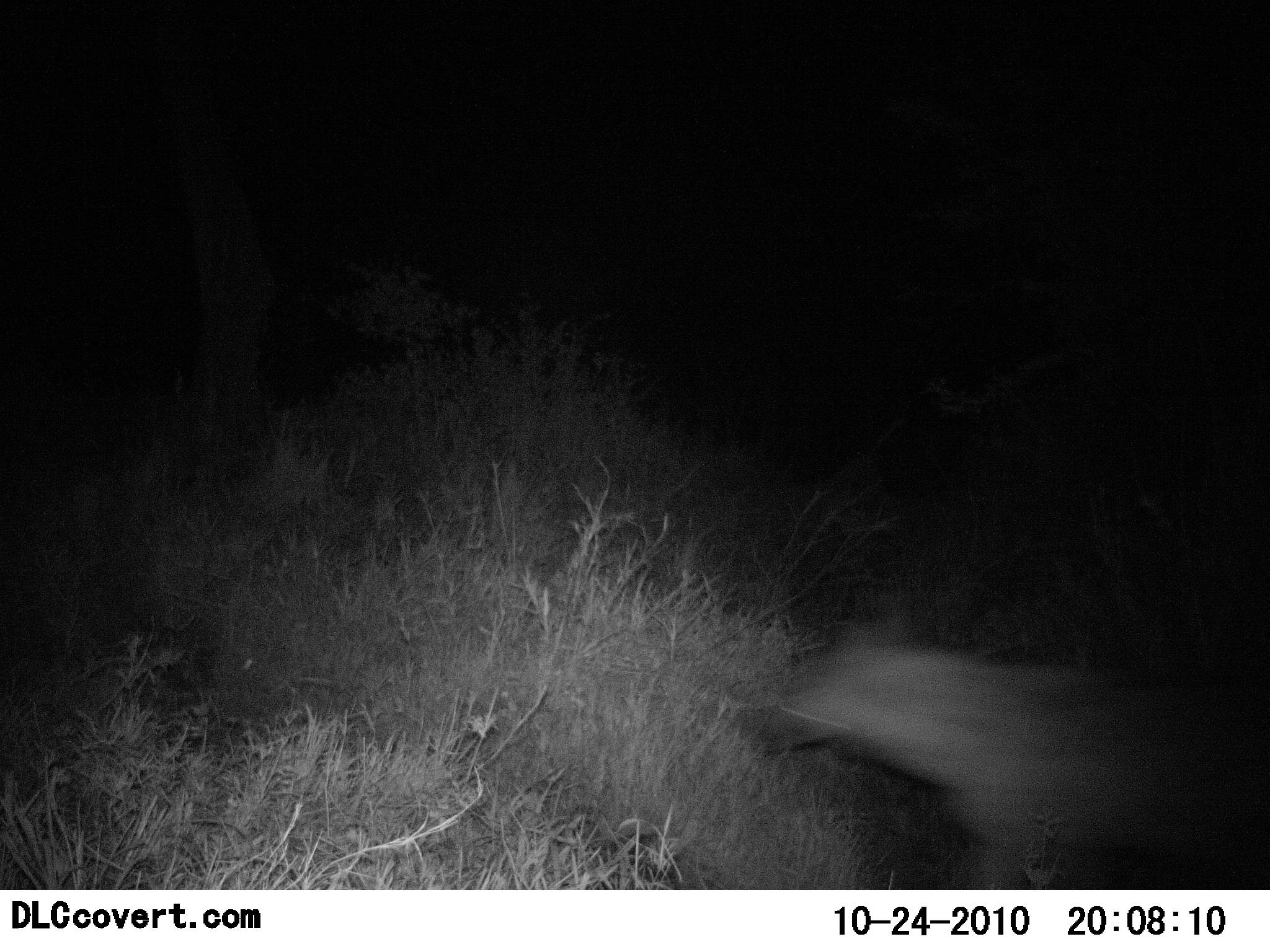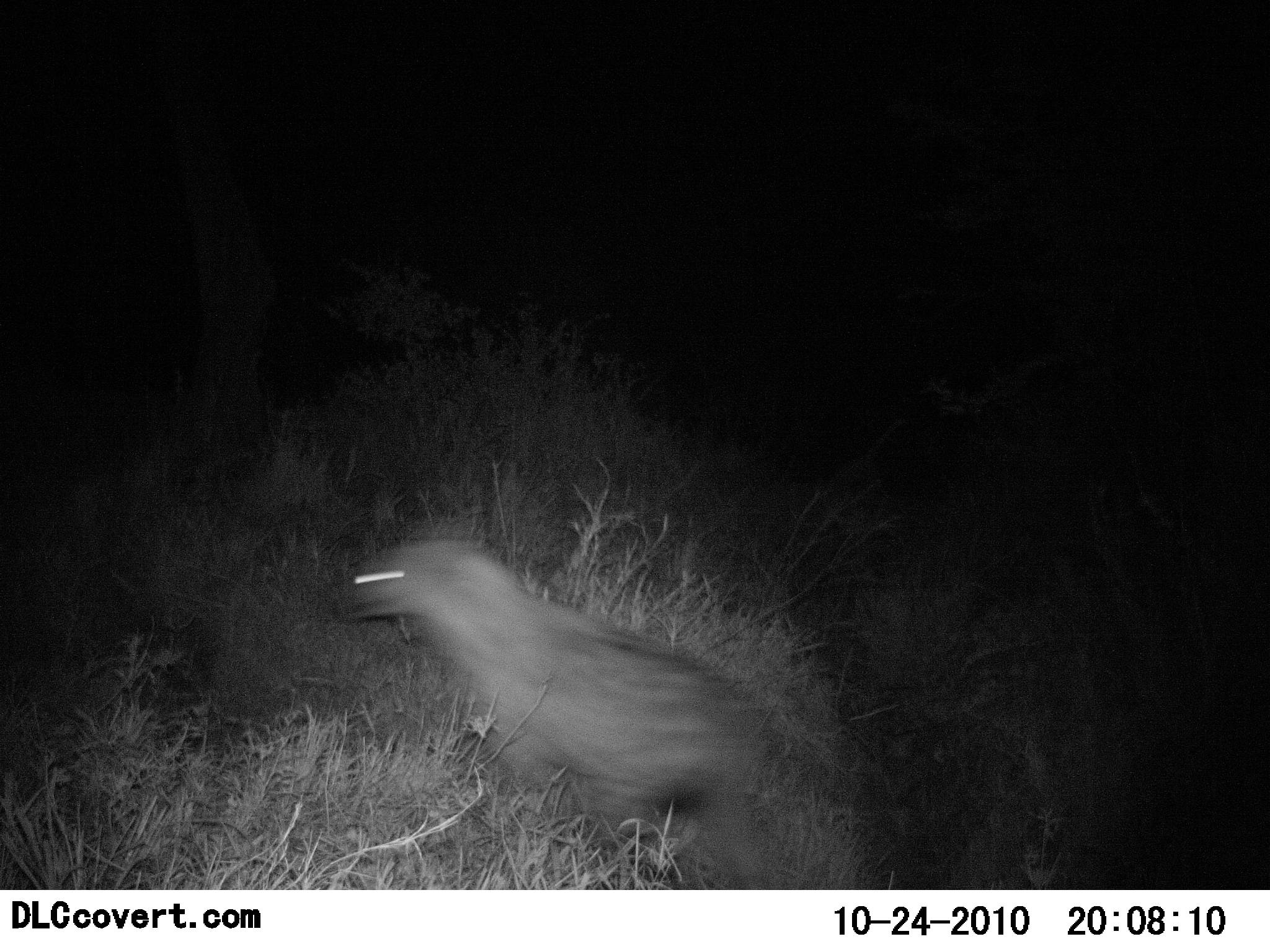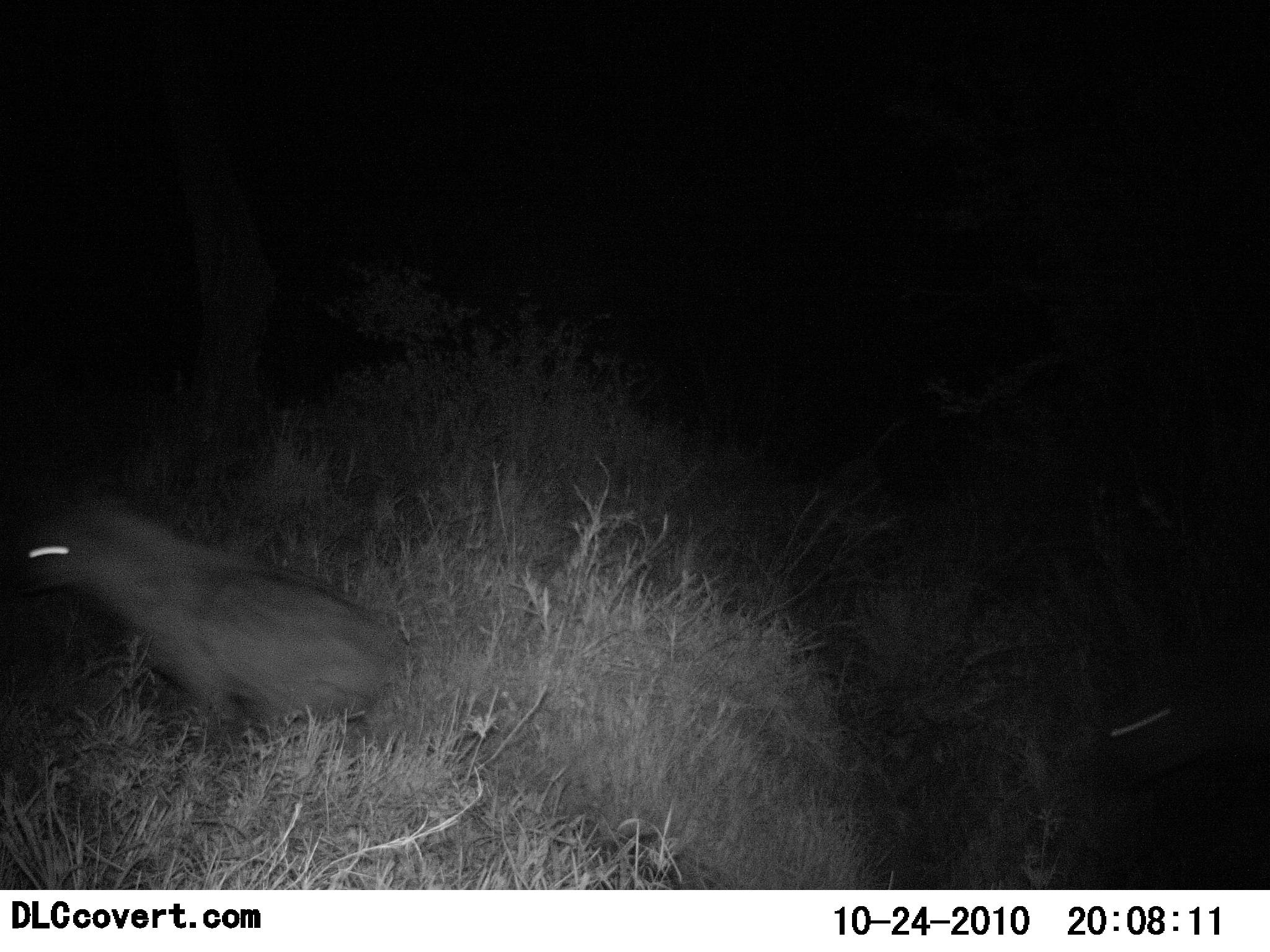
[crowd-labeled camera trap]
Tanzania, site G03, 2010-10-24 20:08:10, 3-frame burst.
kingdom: Animalia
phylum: Chordata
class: Mammalia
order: Carnivora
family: Hyaenidae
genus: Crocuta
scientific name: Crocuta crocuta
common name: spotted hyena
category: hyenaspotted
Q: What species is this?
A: Hyenaspotted (spotted hyena) (Crocuta crocuta).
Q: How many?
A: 1.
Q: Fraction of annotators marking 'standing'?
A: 0%.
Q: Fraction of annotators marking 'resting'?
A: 0%.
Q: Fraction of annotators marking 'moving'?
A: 100%.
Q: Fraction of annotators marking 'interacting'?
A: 0%.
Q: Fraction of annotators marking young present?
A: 0%.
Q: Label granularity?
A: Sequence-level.